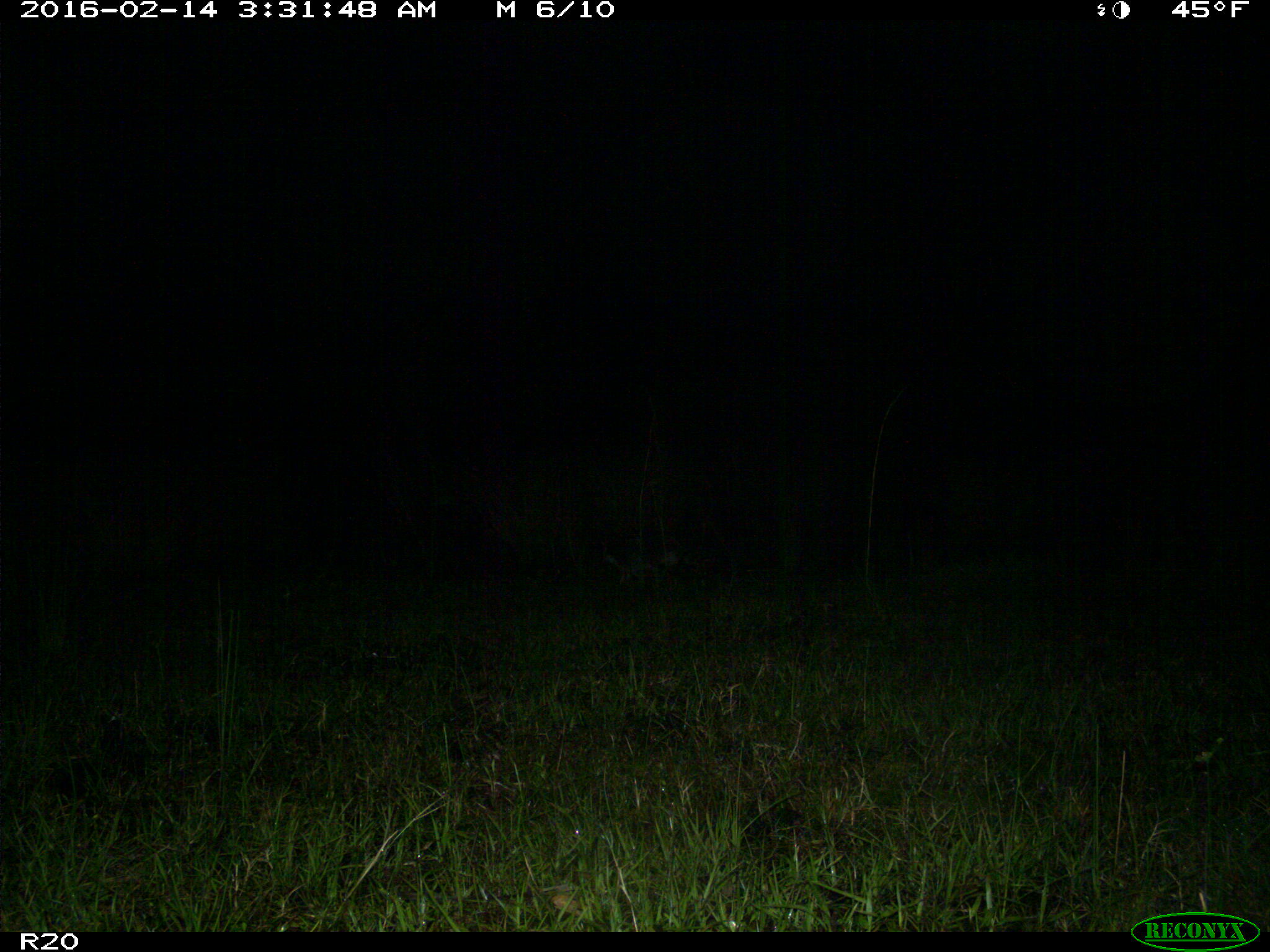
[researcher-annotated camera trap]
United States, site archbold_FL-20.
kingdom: Animalia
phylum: Chordata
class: Mammalia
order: Lagomorpha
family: Leporidae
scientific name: Leporidae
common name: rabbits and hares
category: unidentified rabbit